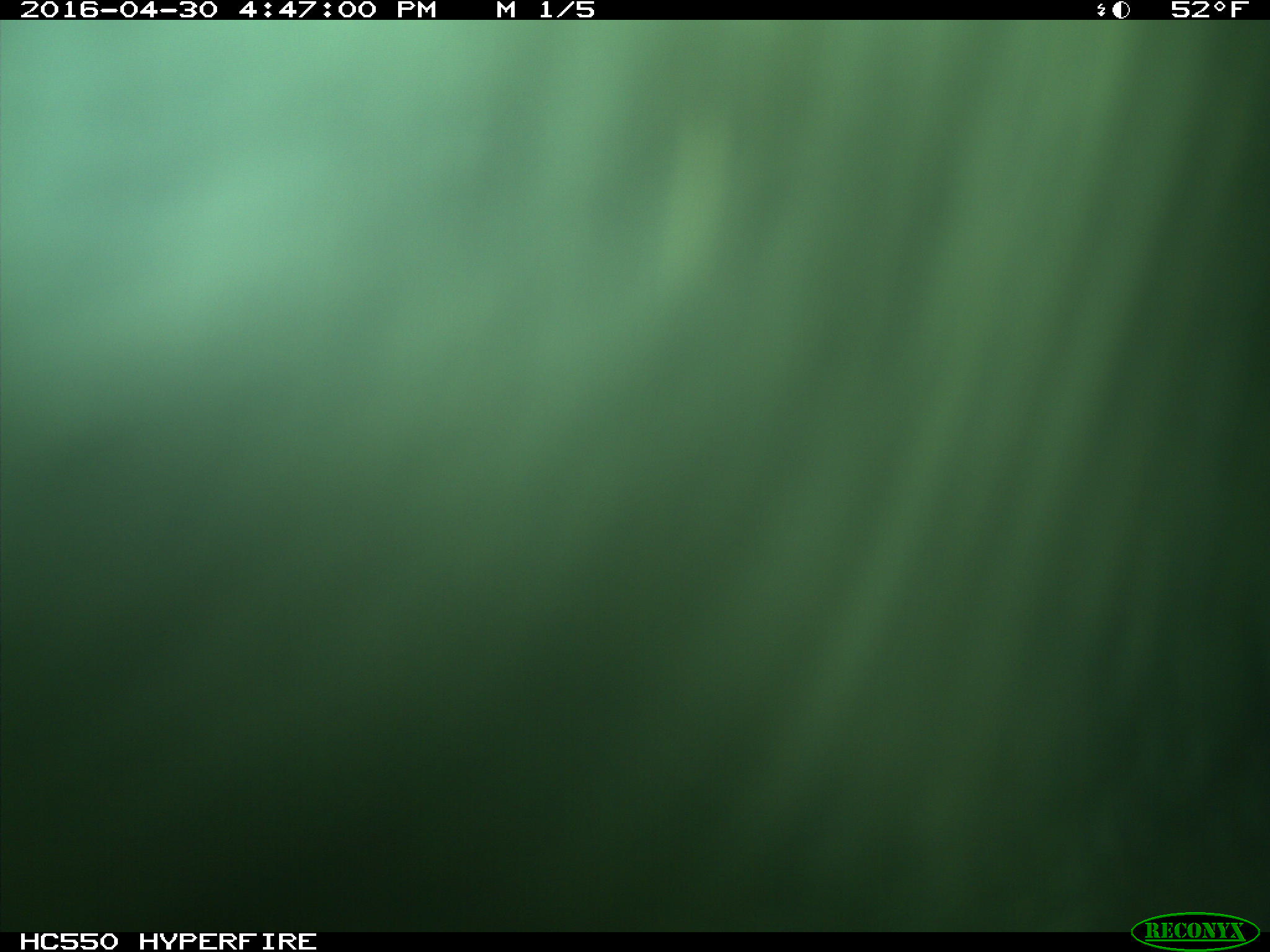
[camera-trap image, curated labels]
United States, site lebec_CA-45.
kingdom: Animalia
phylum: Chordata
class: Mammalia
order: Artiodactyla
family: Bovidae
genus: Bos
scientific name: Bos taurus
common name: domestic cow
Bos taurus (domestic cow).